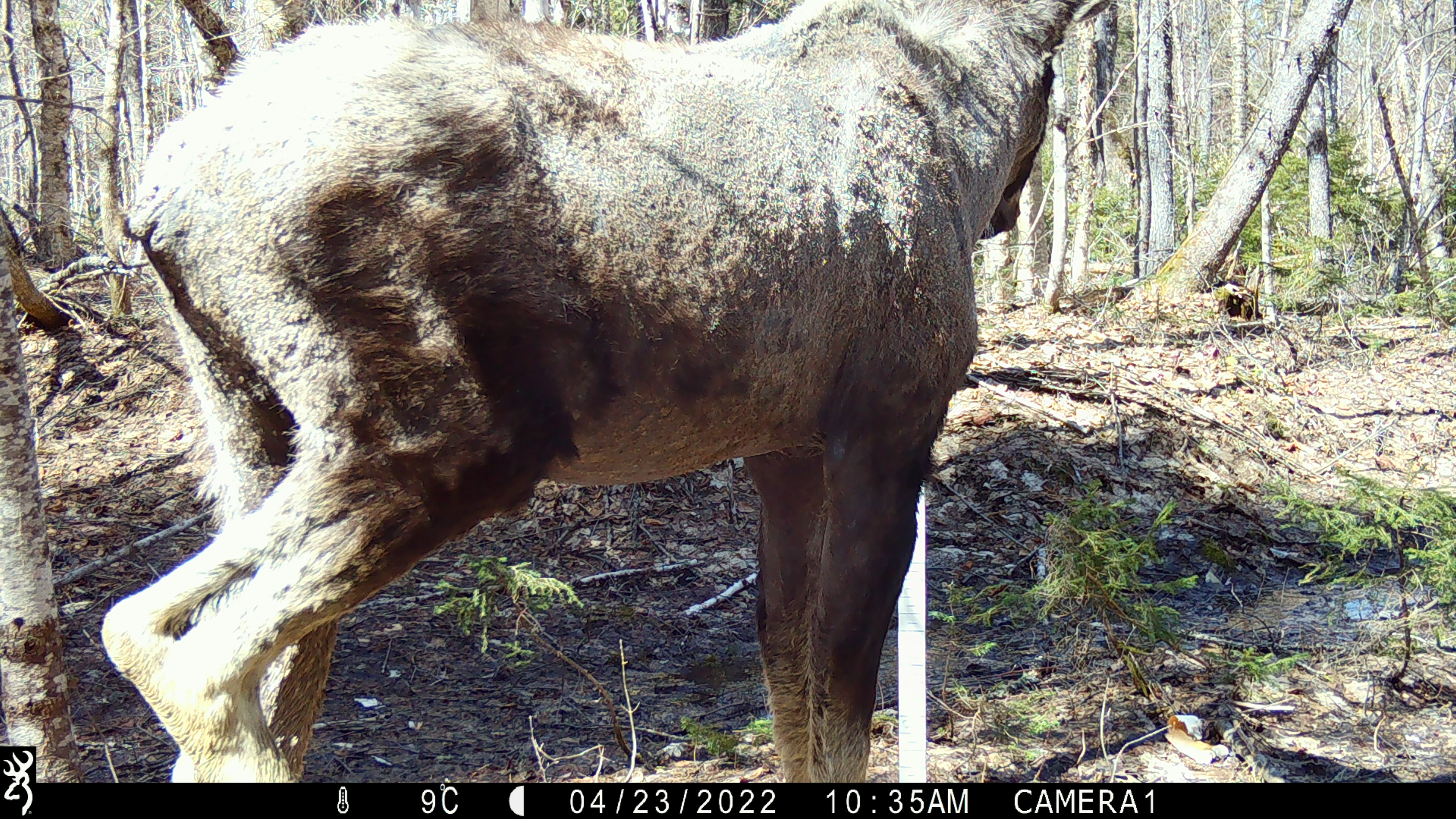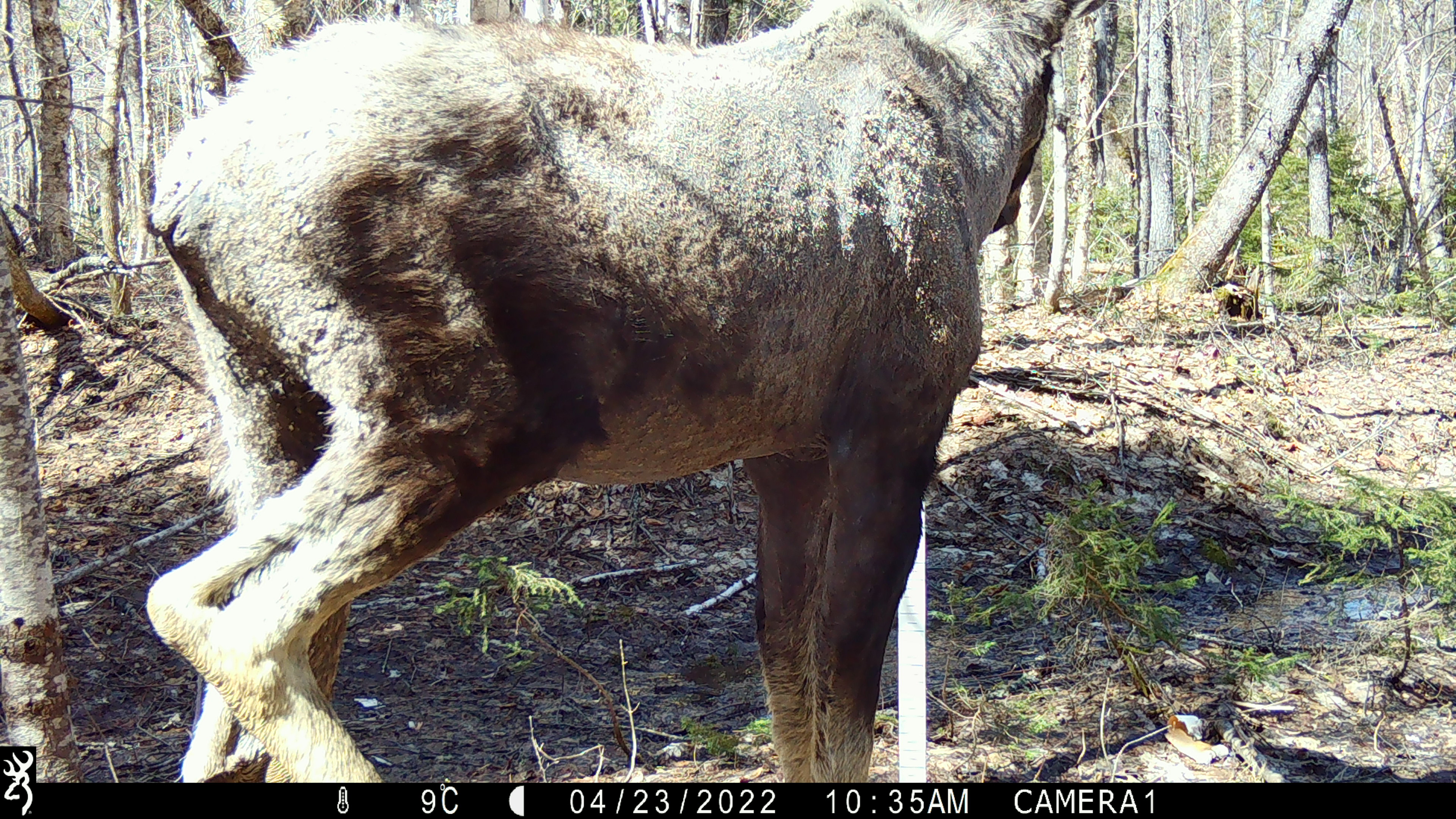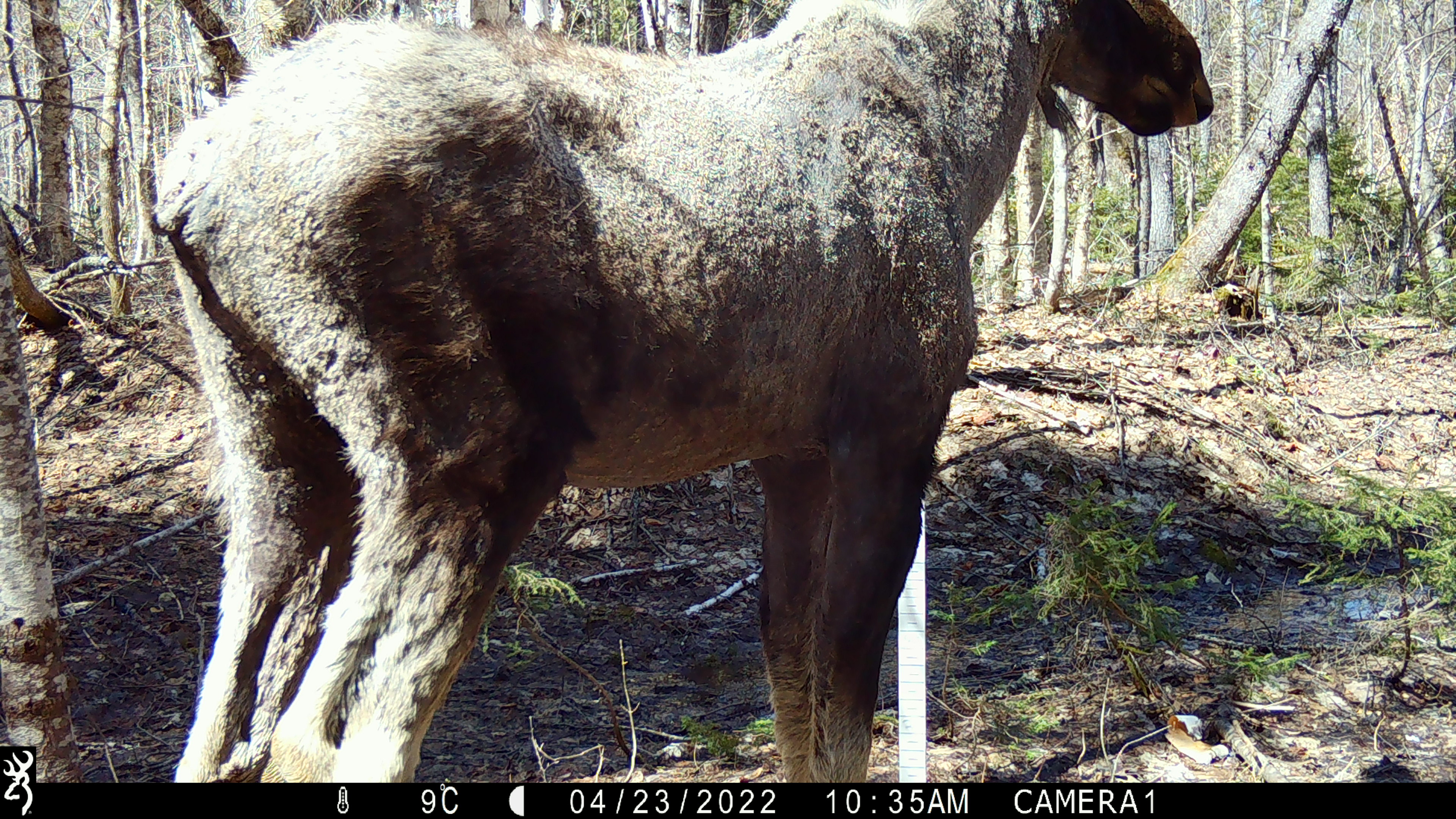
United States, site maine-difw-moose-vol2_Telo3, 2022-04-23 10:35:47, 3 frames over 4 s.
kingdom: Animalia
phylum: Chordata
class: Mammalia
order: Artiodactyla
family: Cervidae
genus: Alces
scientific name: Alces alces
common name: moose